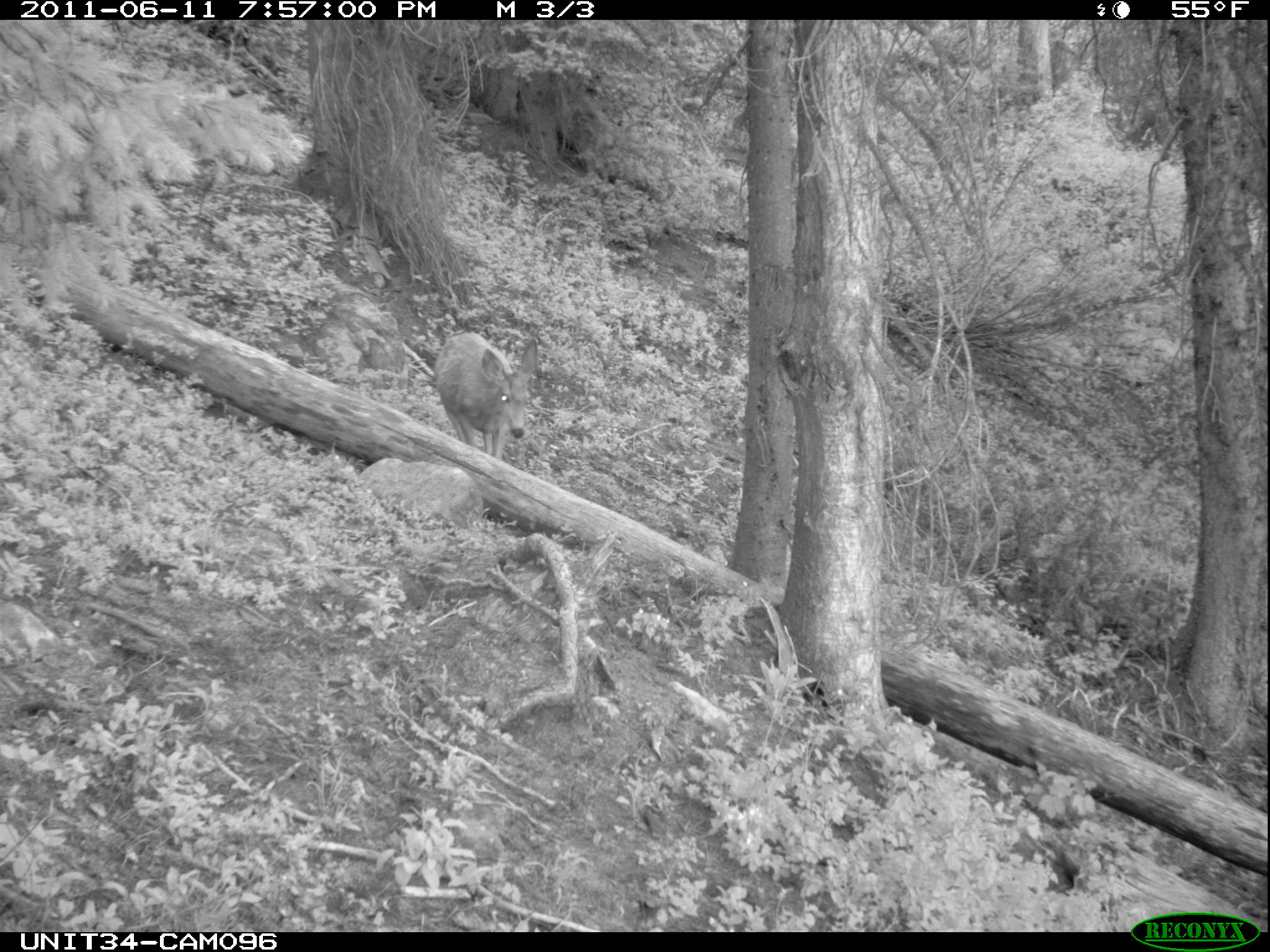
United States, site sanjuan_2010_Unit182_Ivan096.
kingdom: Animalia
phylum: Chordata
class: Mammalia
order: Artiodactyla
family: Cervidae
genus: Odocoileus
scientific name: Odocoileus hemionus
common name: mule deer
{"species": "Odocoileus hemionus (mule deer)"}